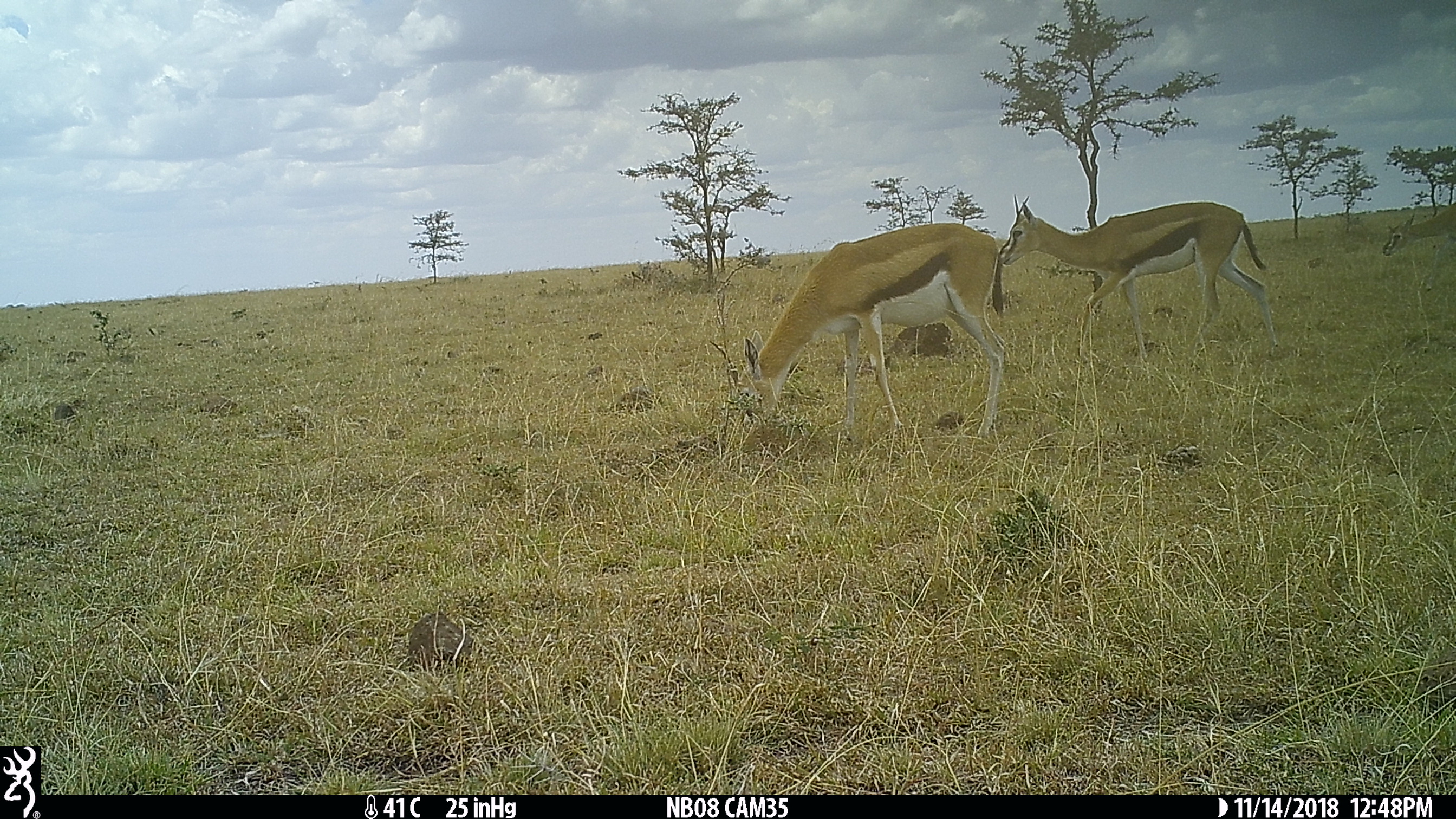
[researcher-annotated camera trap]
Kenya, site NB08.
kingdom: Animalia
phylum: Chordata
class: Mammalia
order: Artiodactyla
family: Bovidae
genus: Eudorcas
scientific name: Eudorcas thomsonii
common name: thomon's gazelle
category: gazelle thomsons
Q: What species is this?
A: Gazelle thomsons (thomon's gazelle) (Eudorcas thomsonii).